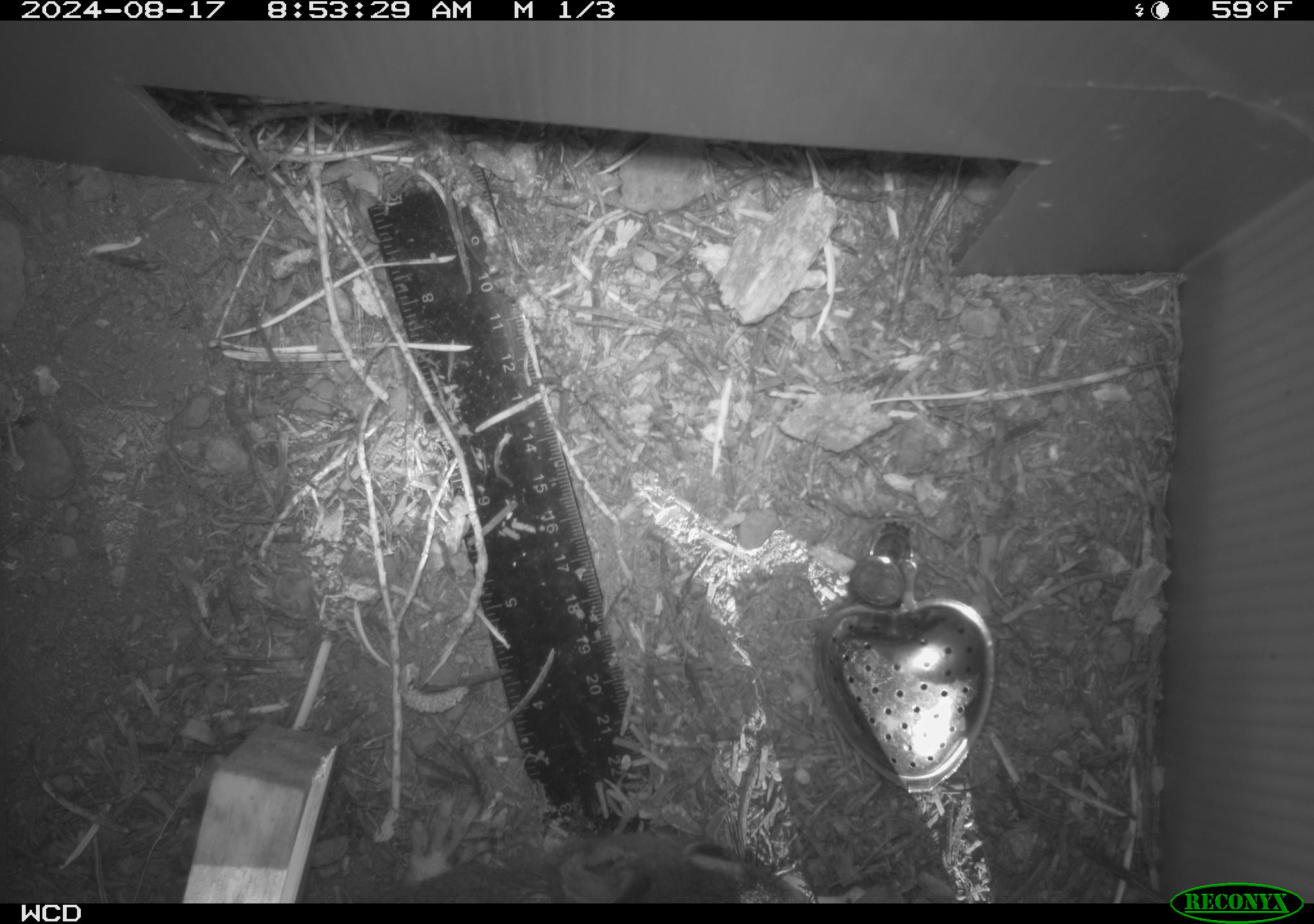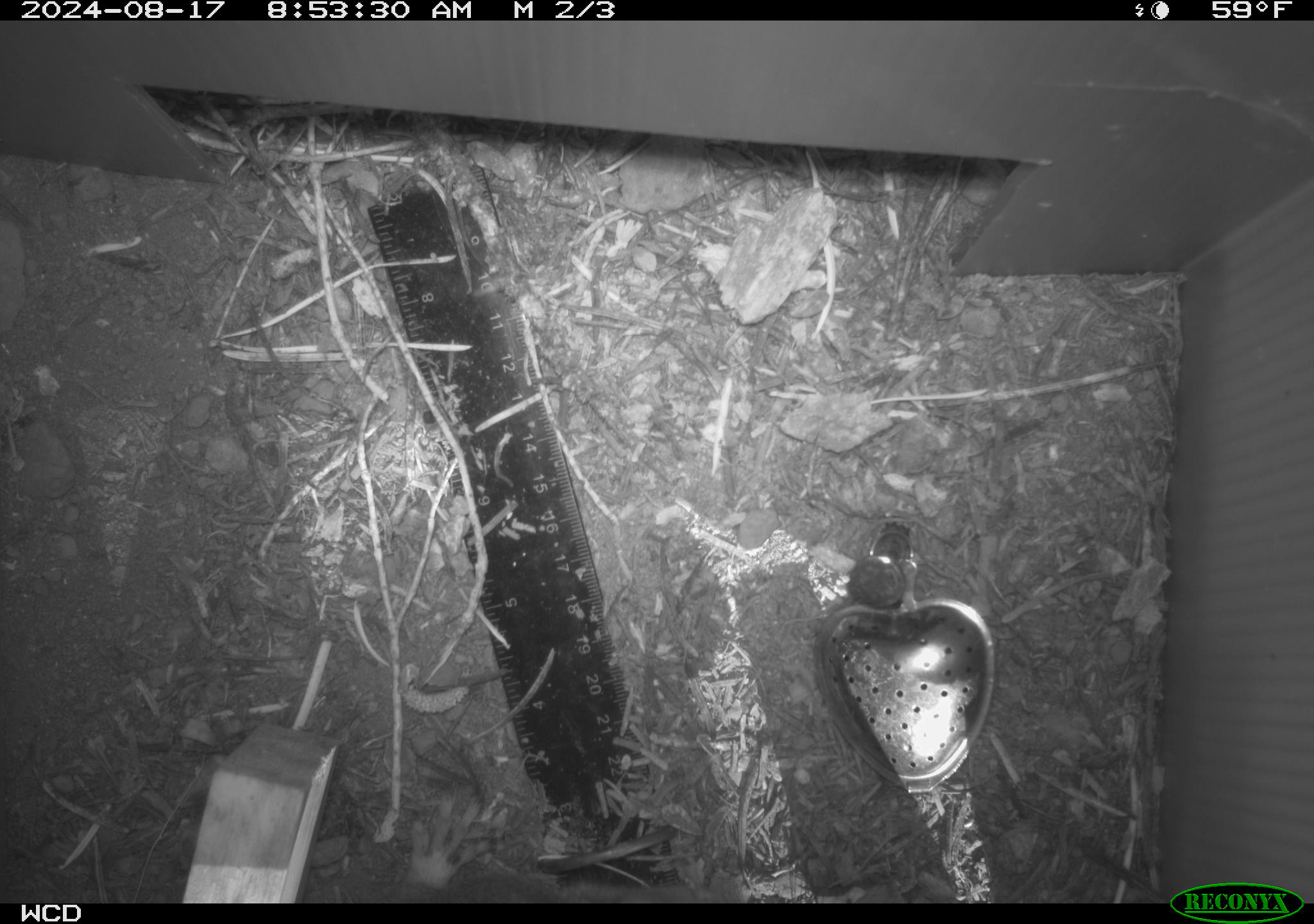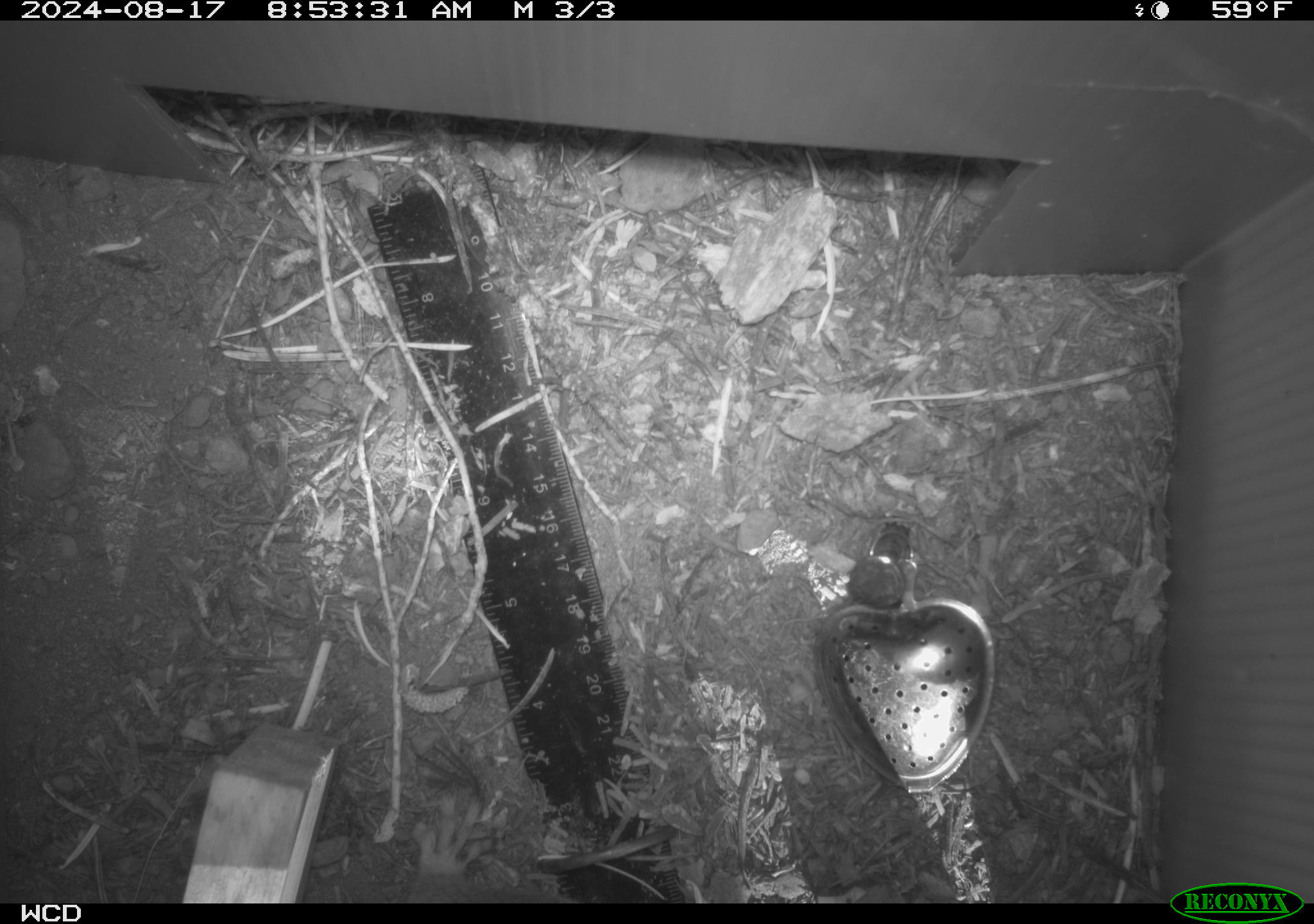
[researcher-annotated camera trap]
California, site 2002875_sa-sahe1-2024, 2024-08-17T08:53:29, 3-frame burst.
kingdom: Animalia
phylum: Chordata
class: Mammalia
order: Rodentia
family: Sciuridae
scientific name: Sciuridae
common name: squirrels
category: sciuridae family